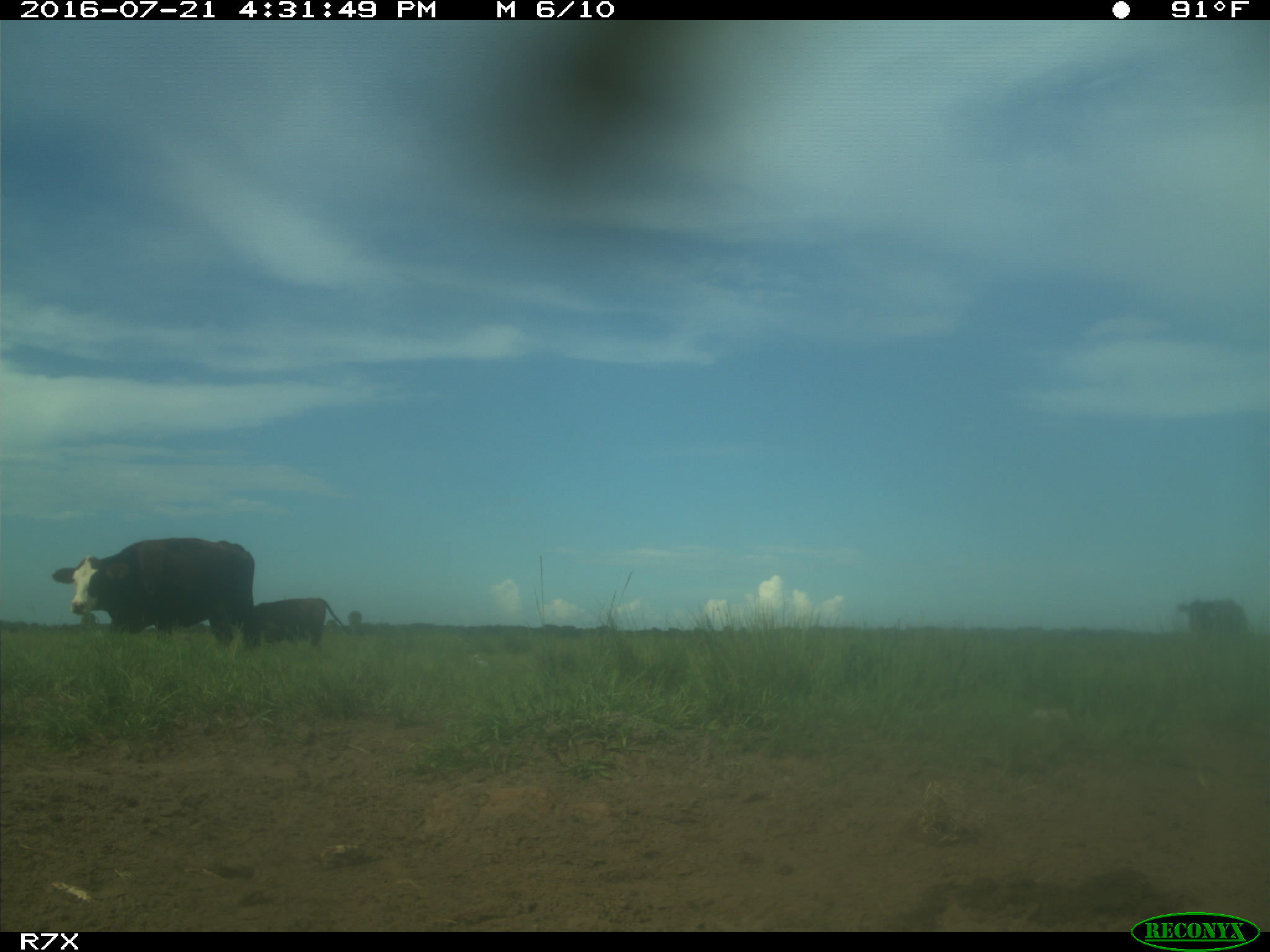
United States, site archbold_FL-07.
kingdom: Animalia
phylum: Chordata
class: Mammalia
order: Artiodactyla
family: Bovidae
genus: Bos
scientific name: Bos taurus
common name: domestic cow